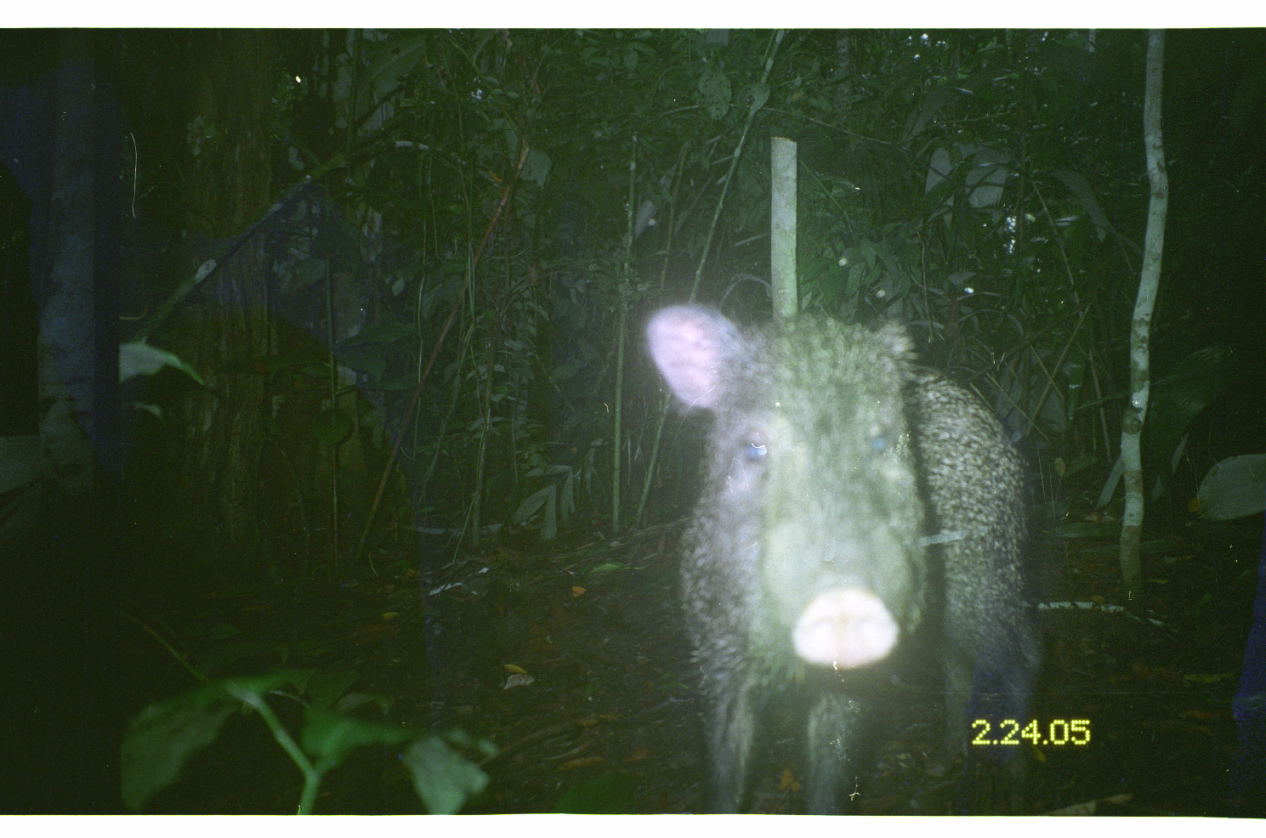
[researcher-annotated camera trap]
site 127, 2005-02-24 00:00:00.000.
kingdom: Animalia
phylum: Chordata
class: Mammalia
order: Artiodactyla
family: Tayassuidae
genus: Tayassu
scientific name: Tayassu pecari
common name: white-lipped peccary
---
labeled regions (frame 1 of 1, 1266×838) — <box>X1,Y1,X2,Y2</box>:
tayassu pecari: <box>637,301,1042,815</box>